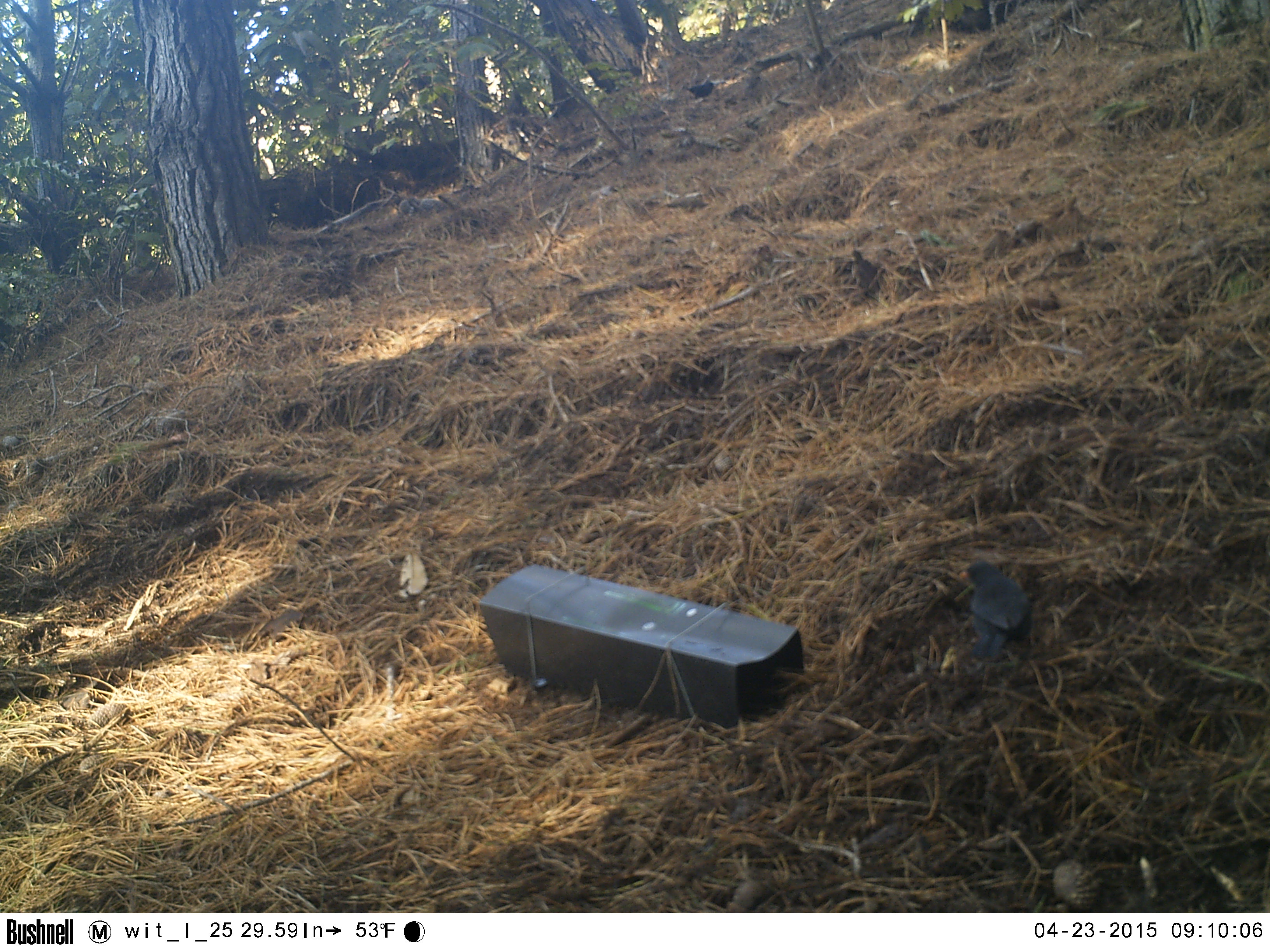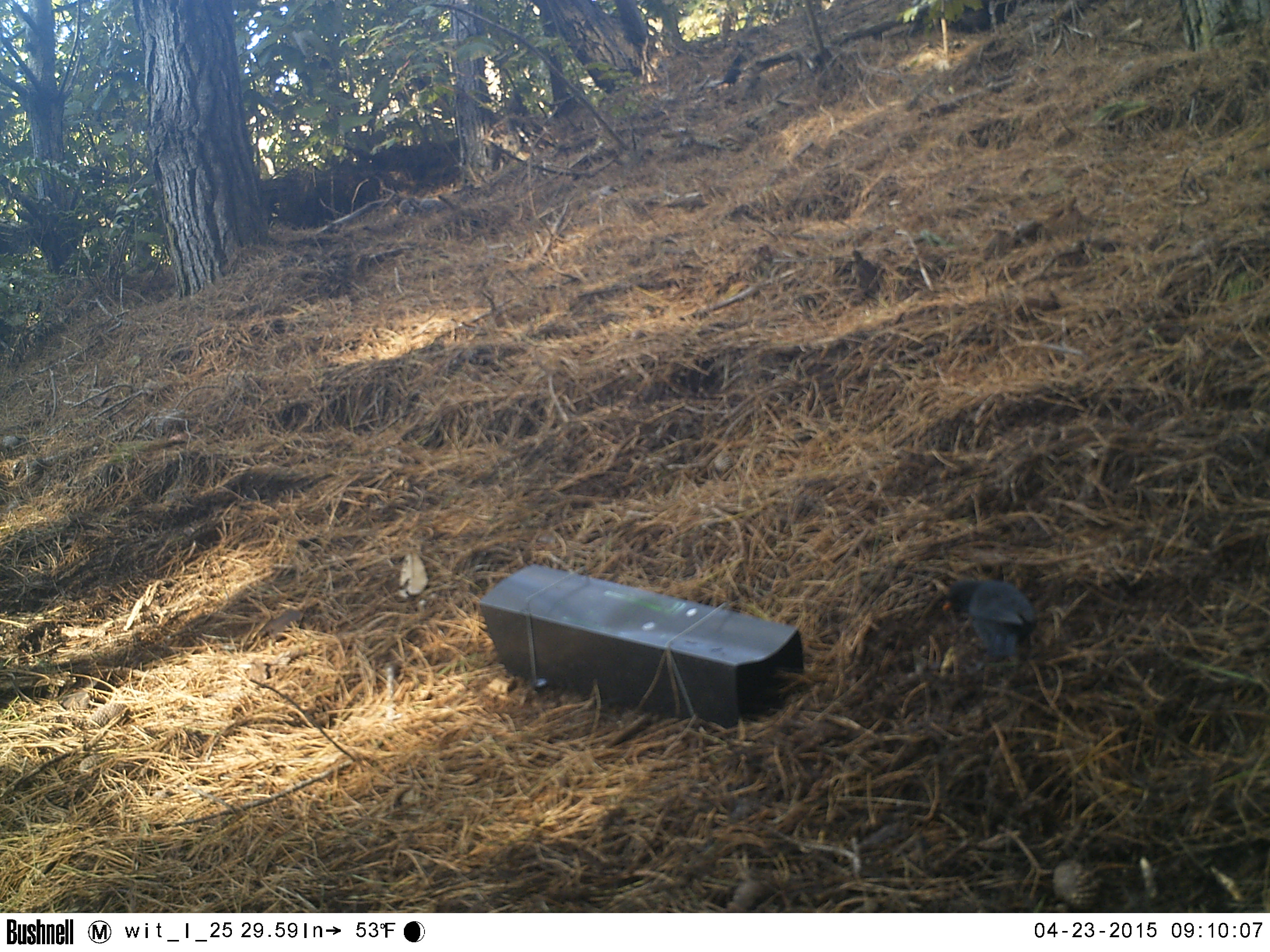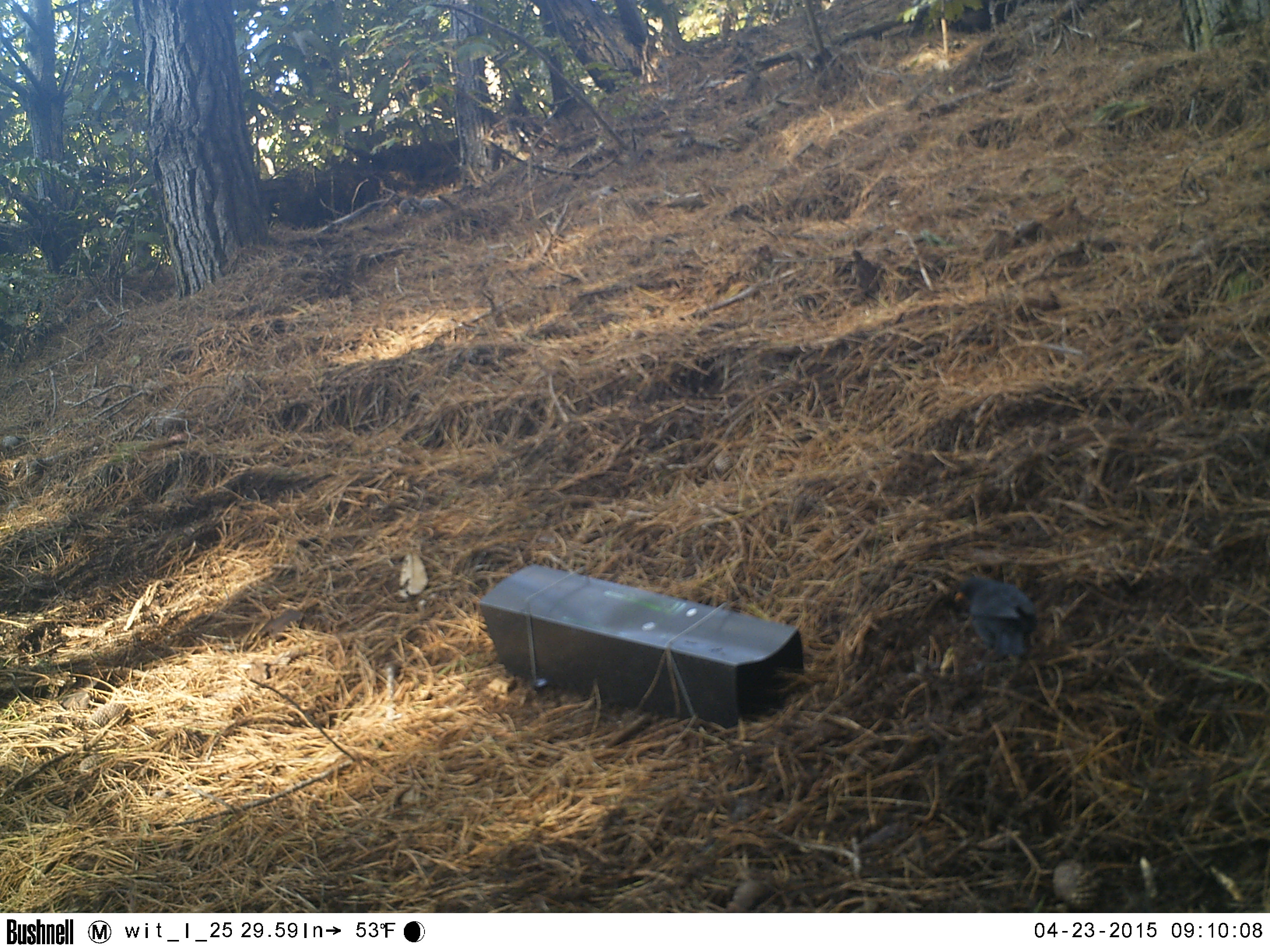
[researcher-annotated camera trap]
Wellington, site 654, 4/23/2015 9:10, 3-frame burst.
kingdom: Animalia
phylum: Chordata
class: Aves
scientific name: Aves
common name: bird